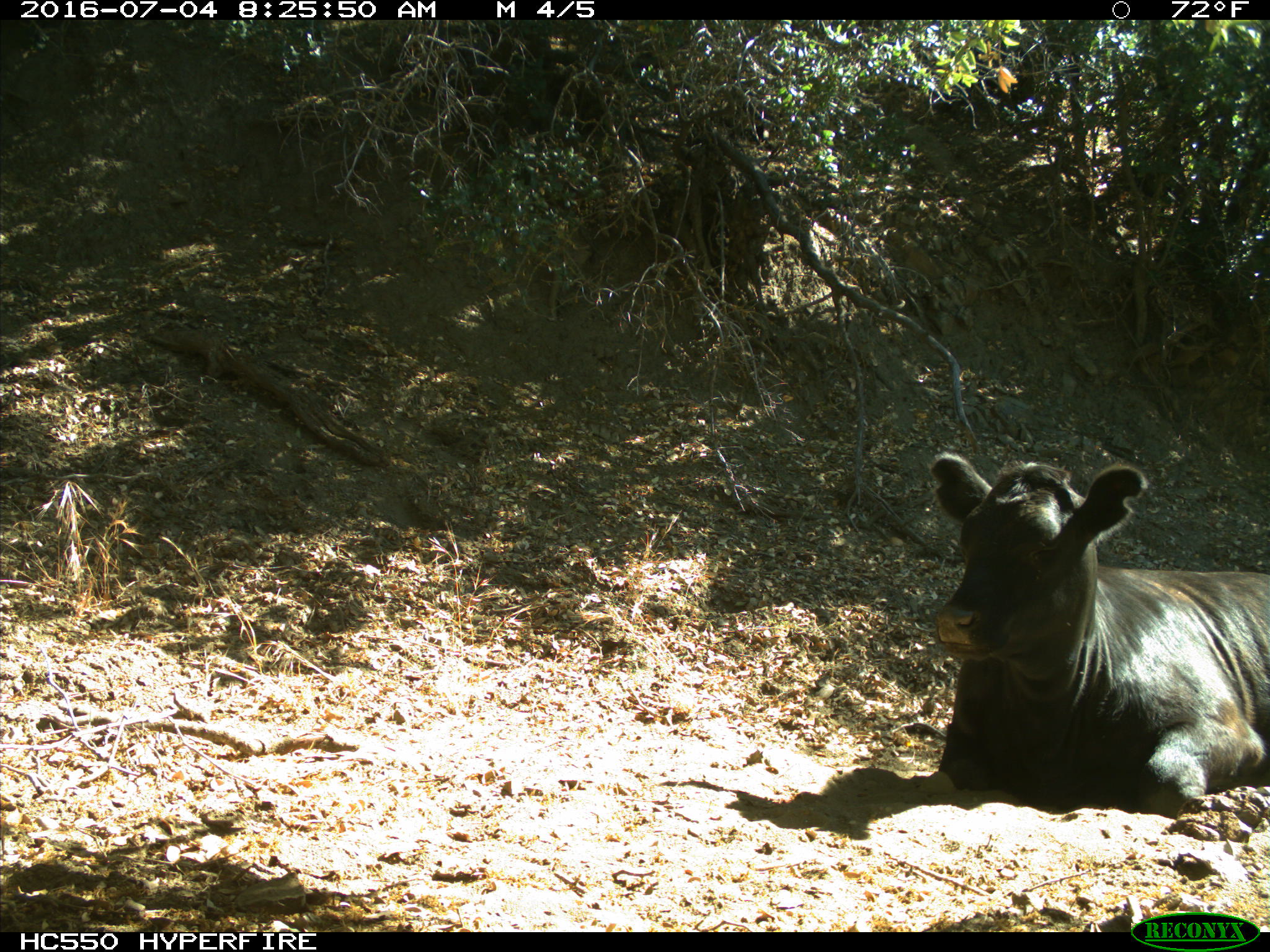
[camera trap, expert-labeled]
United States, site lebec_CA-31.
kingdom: Animalia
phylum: Chordata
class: Mammalia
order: Artiodactyla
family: Bovidae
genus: Bos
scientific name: Bos taurus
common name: domestic cow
Bos taurus (domestic cow).